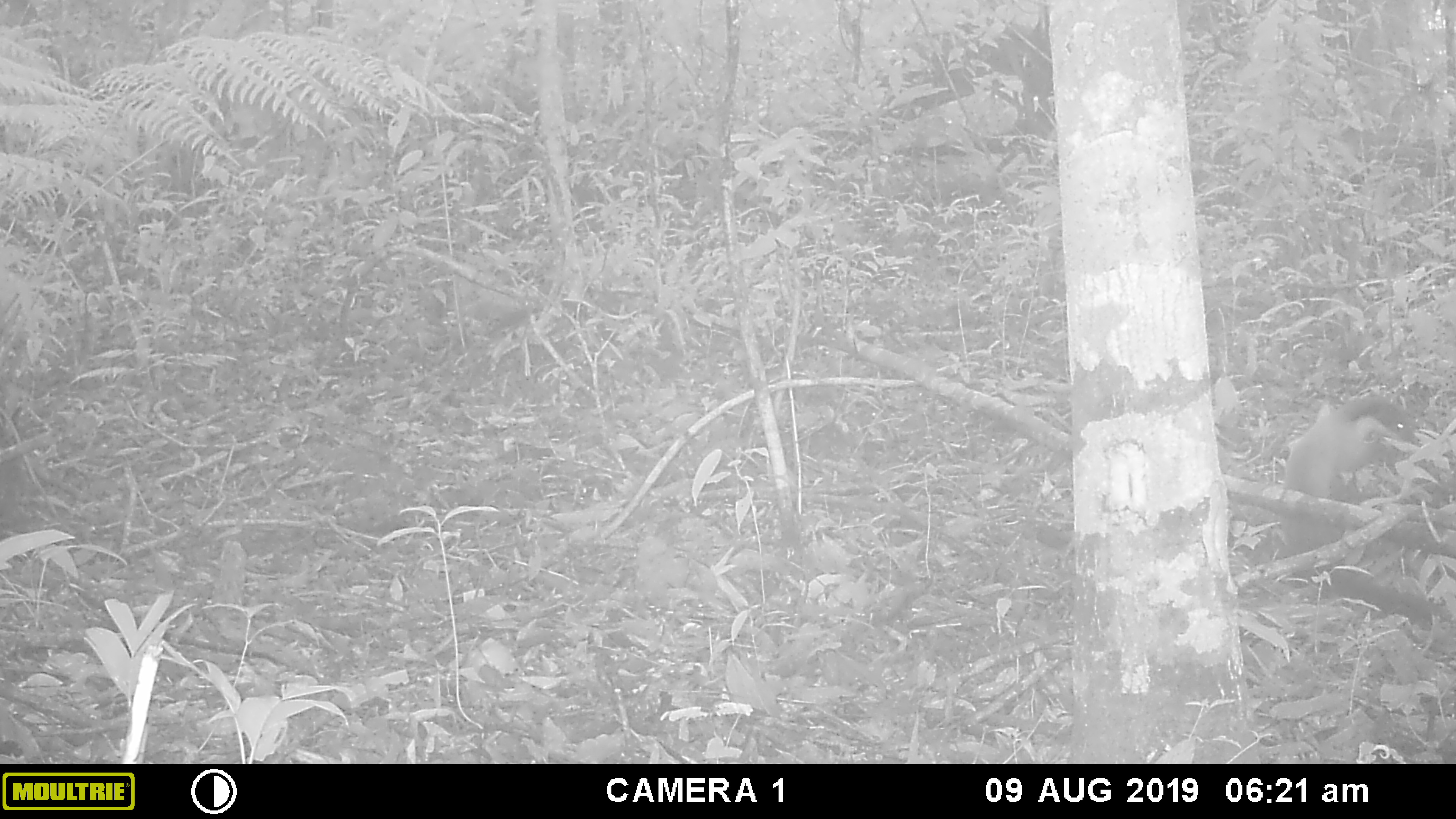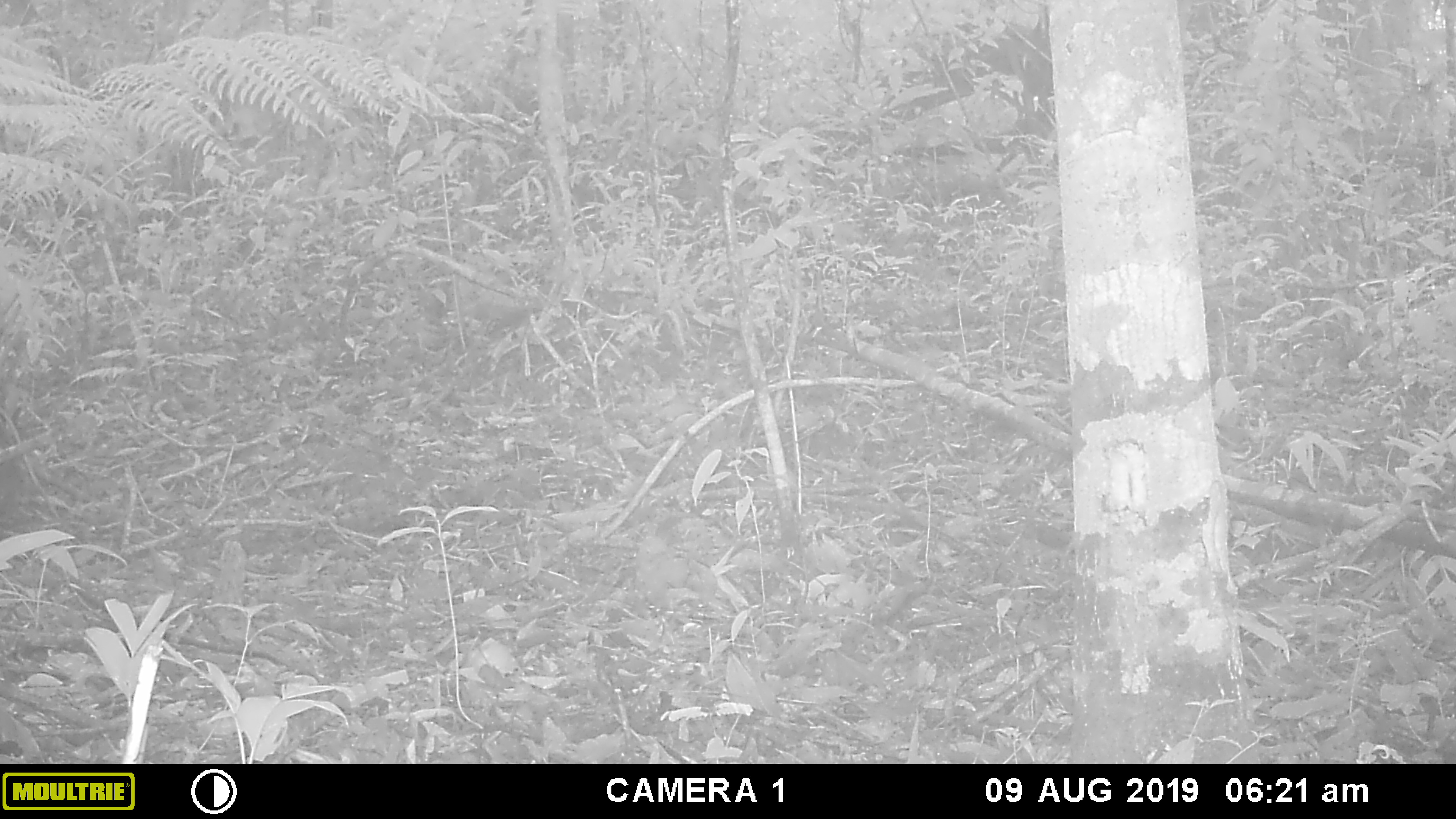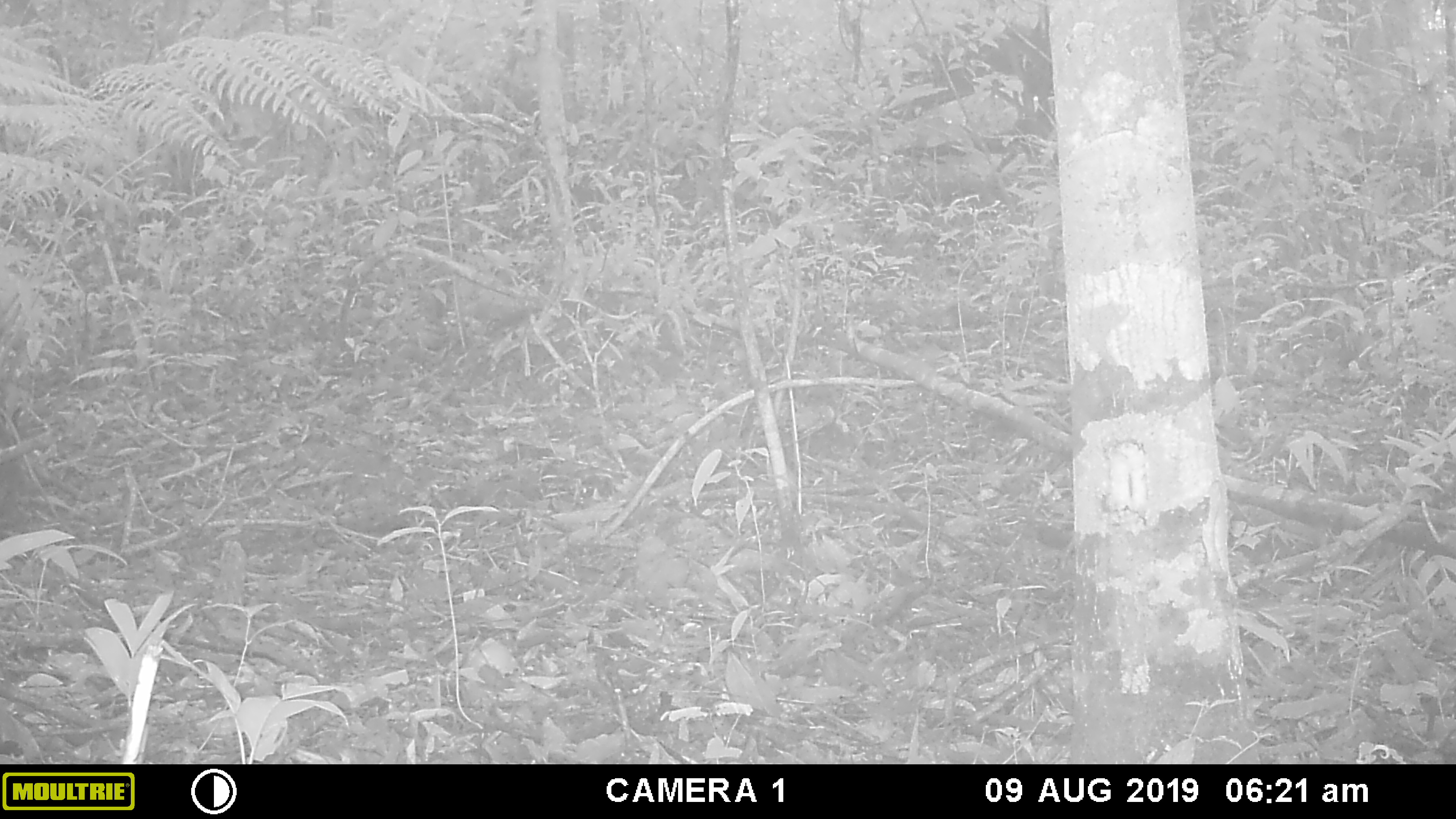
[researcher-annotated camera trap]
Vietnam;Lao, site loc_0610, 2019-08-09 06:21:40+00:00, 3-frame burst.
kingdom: Animalia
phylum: Chordata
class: Mammalia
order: Carnivora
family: Mustelidae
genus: Martes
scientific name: Martes flavigula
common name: yellow-throated marten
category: yellow throated marten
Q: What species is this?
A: Yellow throated marten (yellow-throated marten) (Martes flavigula).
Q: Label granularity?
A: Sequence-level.